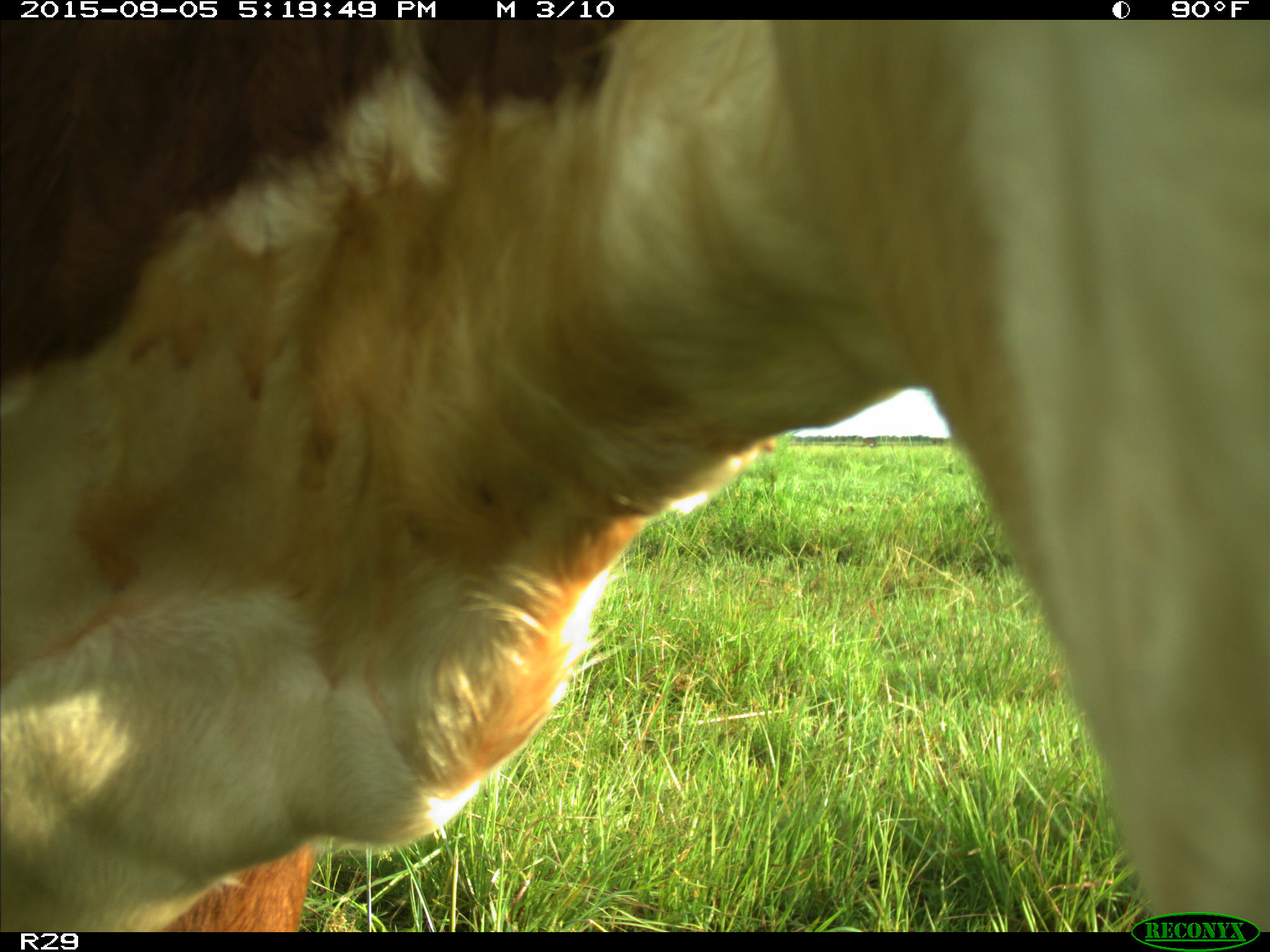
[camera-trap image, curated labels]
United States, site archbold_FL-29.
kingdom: Animalia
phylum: Chordata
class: Mammalia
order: Artiodactyla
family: Bovidae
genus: Bos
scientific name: Bos taurus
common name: domestic cow